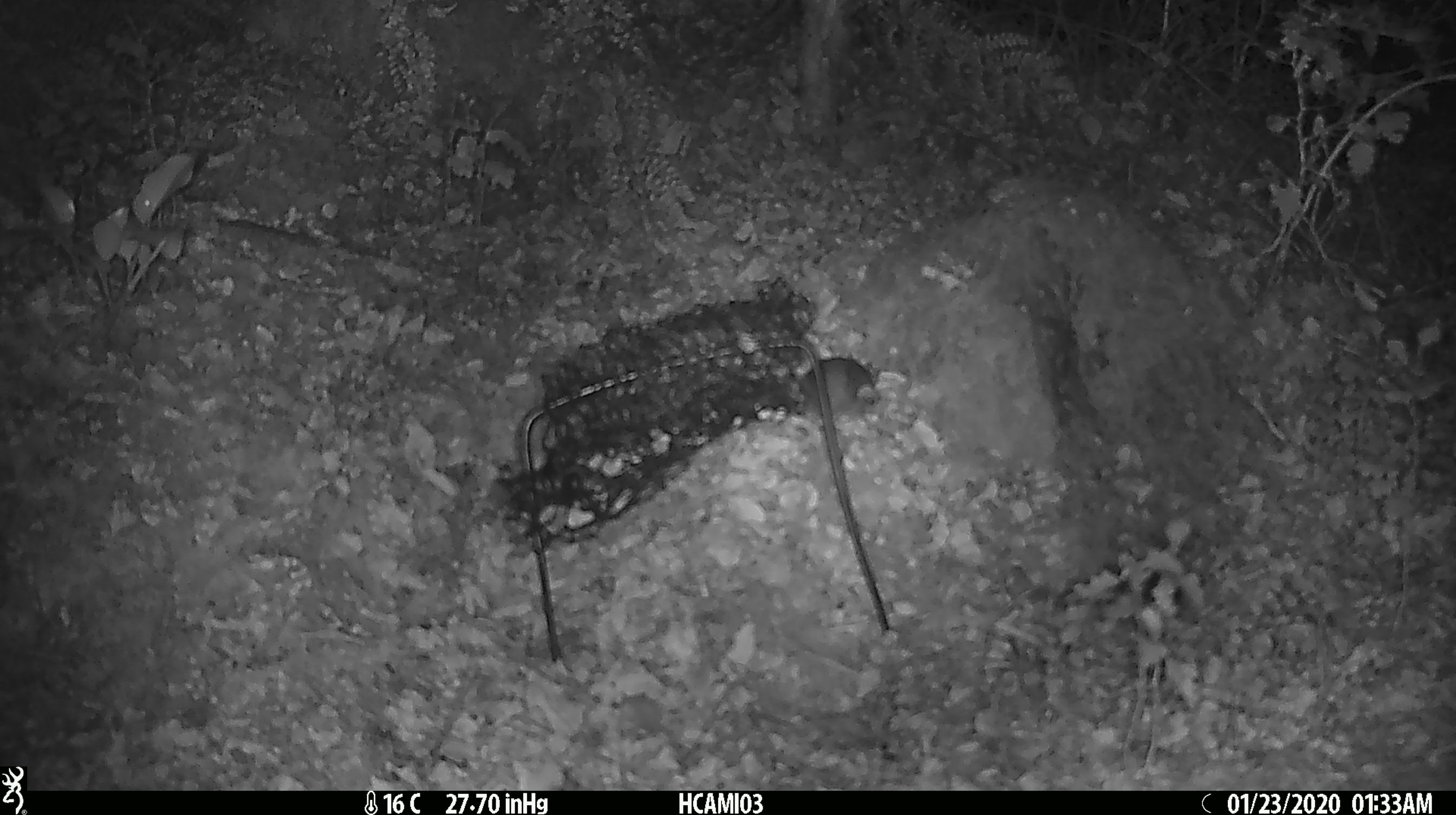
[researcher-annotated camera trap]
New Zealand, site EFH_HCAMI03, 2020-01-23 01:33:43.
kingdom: Animalia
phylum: Chordata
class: Mammalia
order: Rodentia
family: Muridae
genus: Mus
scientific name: Mus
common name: mouse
Mouse (Mus).